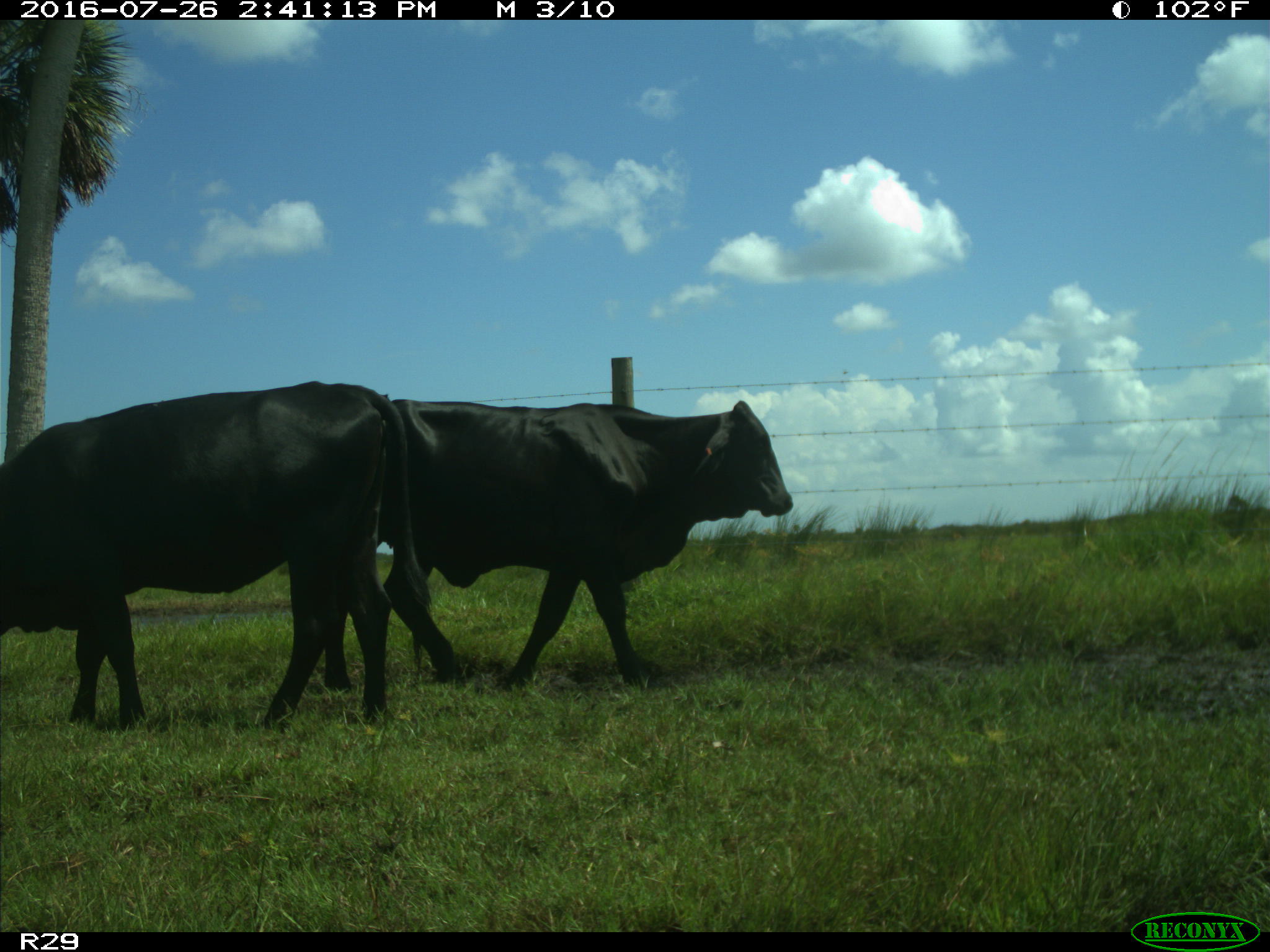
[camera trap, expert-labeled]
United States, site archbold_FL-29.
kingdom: Animalia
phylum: Chordata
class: Mammalia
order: Artiodactyla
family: Bovidae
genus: Bos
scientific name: Bos taurus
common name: domestic cow